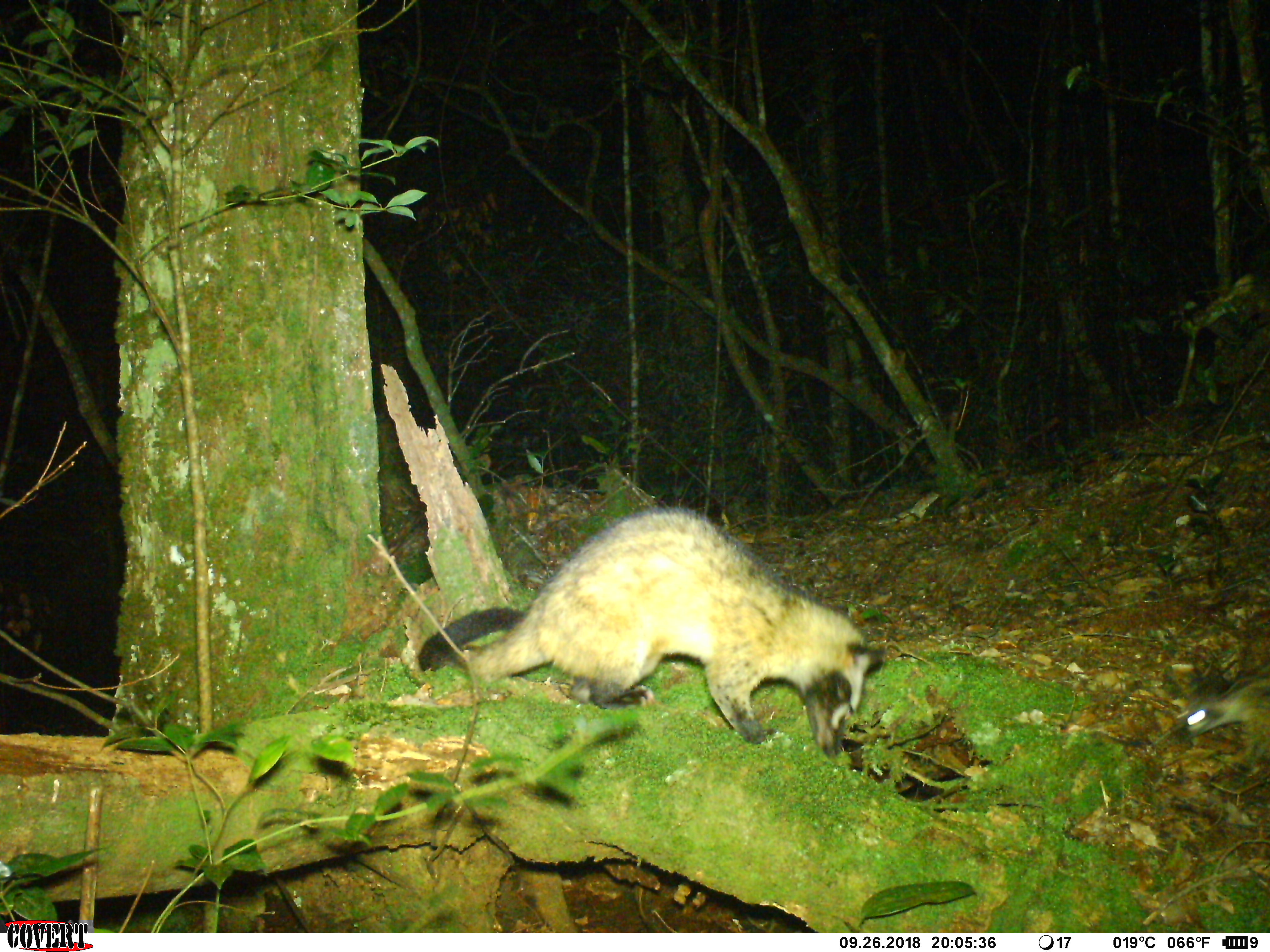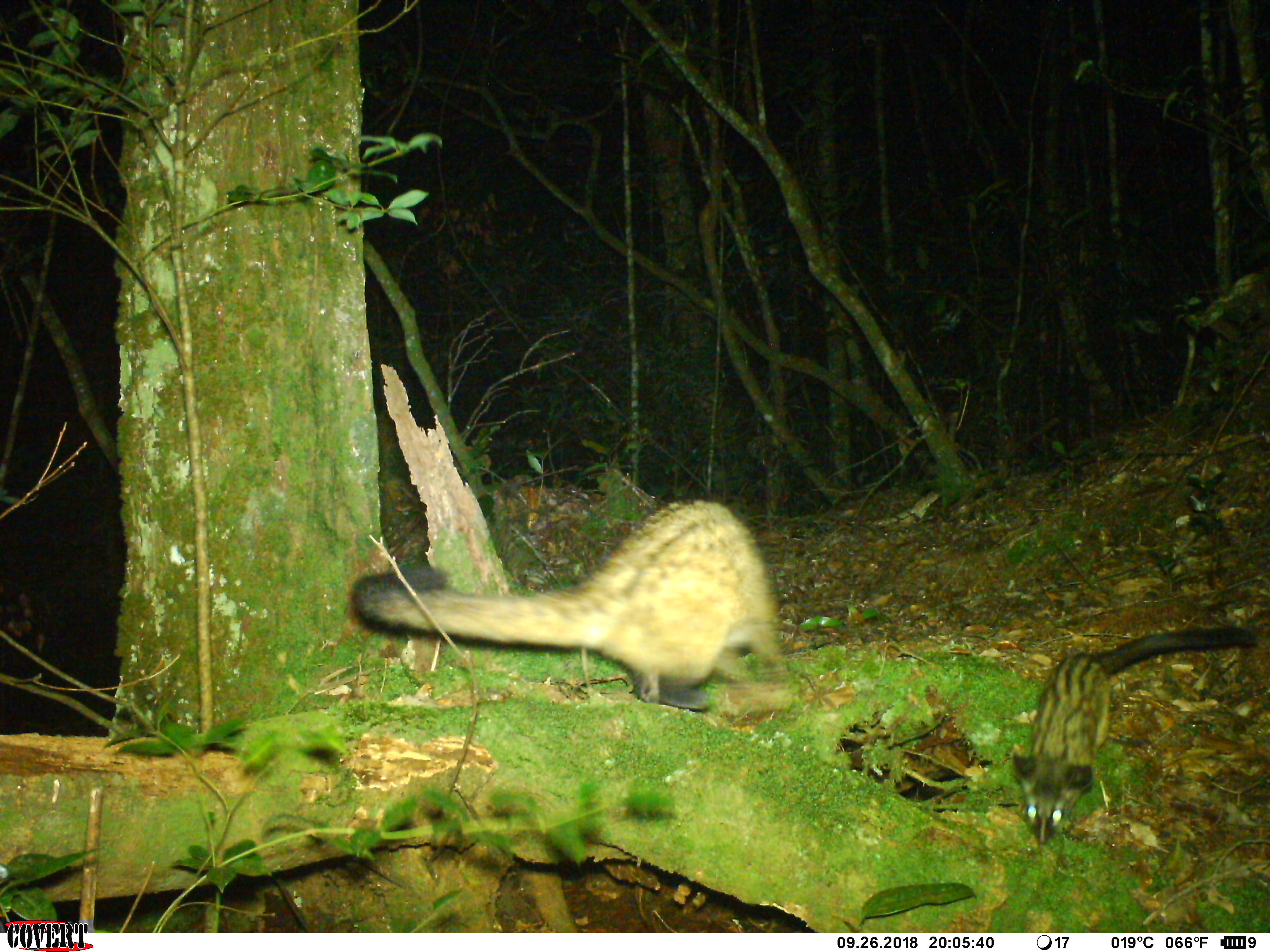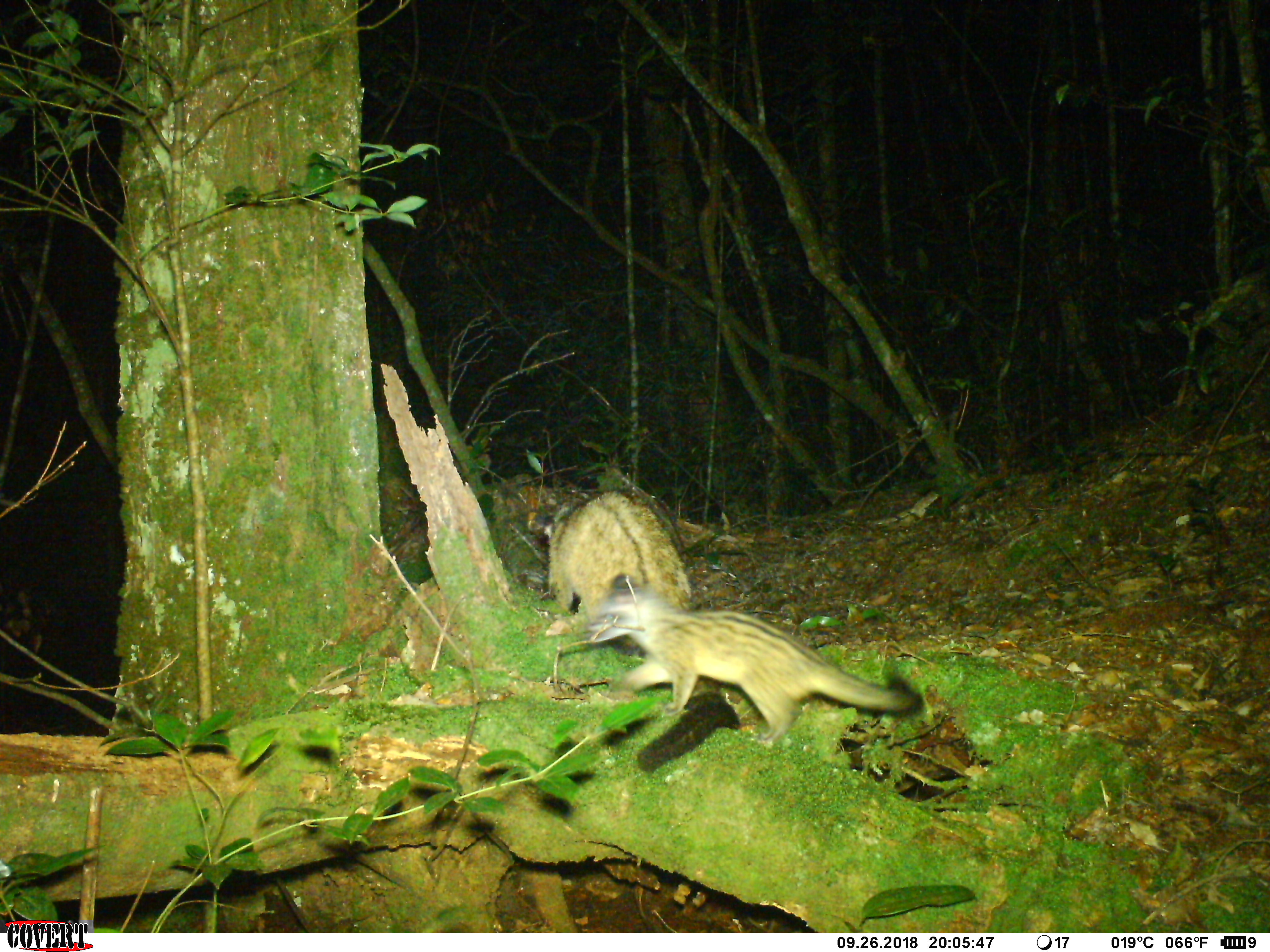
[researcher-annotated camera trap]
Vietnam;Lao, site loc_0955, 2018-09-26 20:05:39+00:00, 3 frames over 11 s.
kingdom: Animalia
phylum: Chordata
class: Mammalia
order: Carnivora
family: Viverridae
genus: Paradoxurus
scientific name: Paradoxurus hermaphroditus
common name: common palm civet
Common palm civet (Paradoxurus hermaphroditus). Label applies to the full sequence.